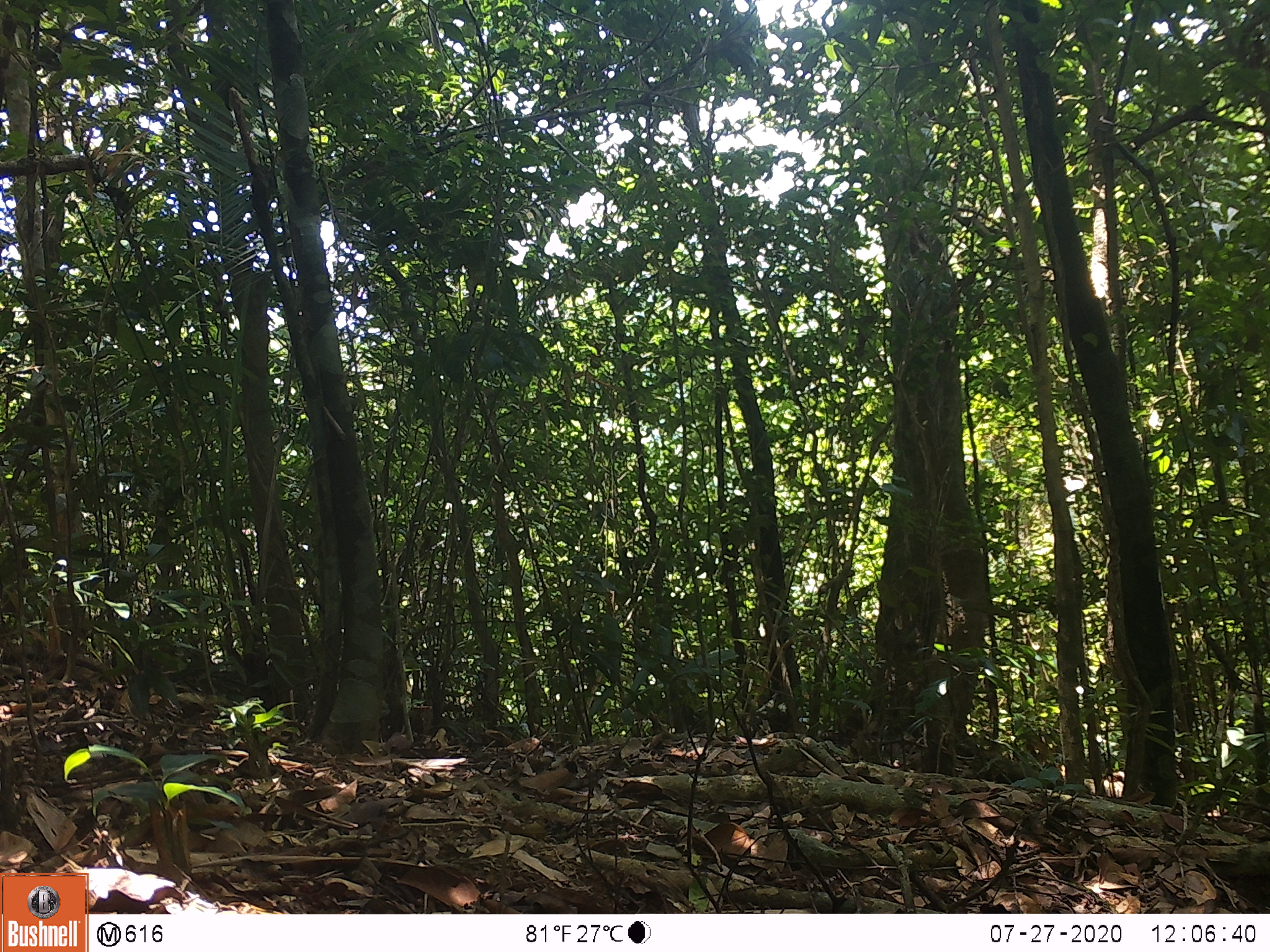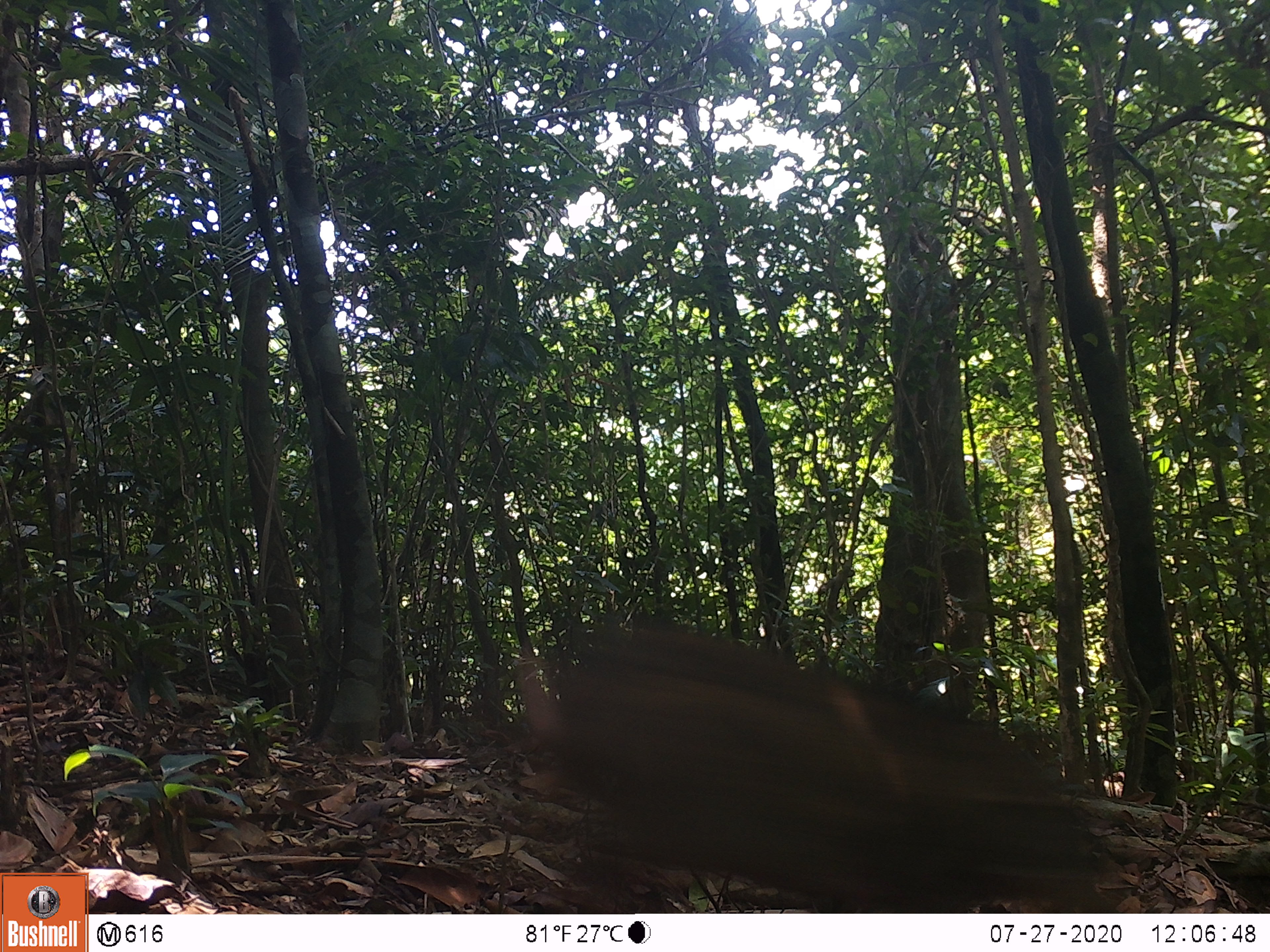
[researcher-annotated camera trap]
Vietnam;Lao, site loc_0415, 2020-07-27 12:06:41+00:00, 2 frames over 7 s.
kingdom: Animalia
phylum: Chordata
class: Mammalia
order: Artiodactyla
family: Suidae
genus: Sus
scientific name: Sus scrofa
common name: eurasian wild pig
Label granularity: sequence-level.